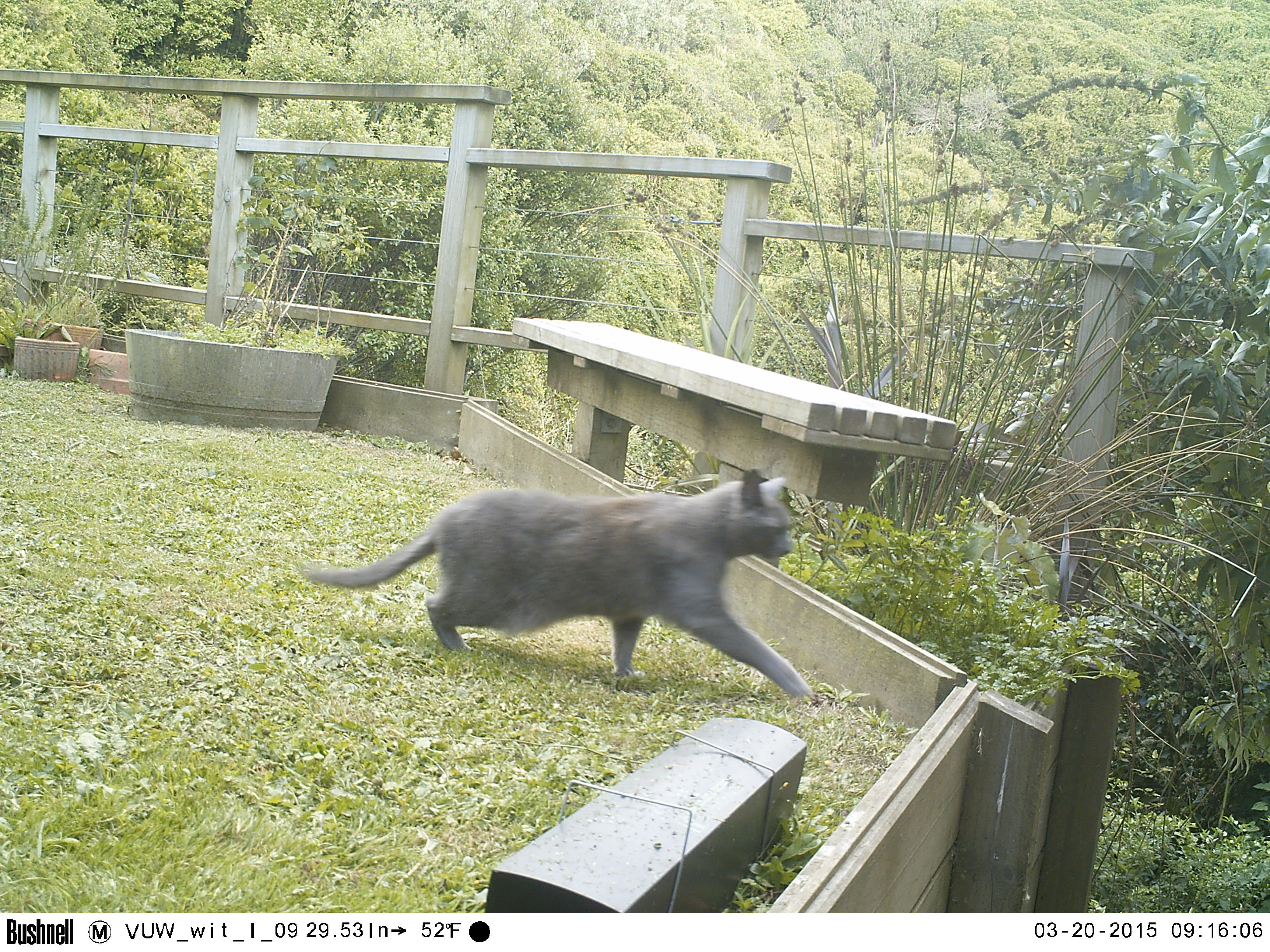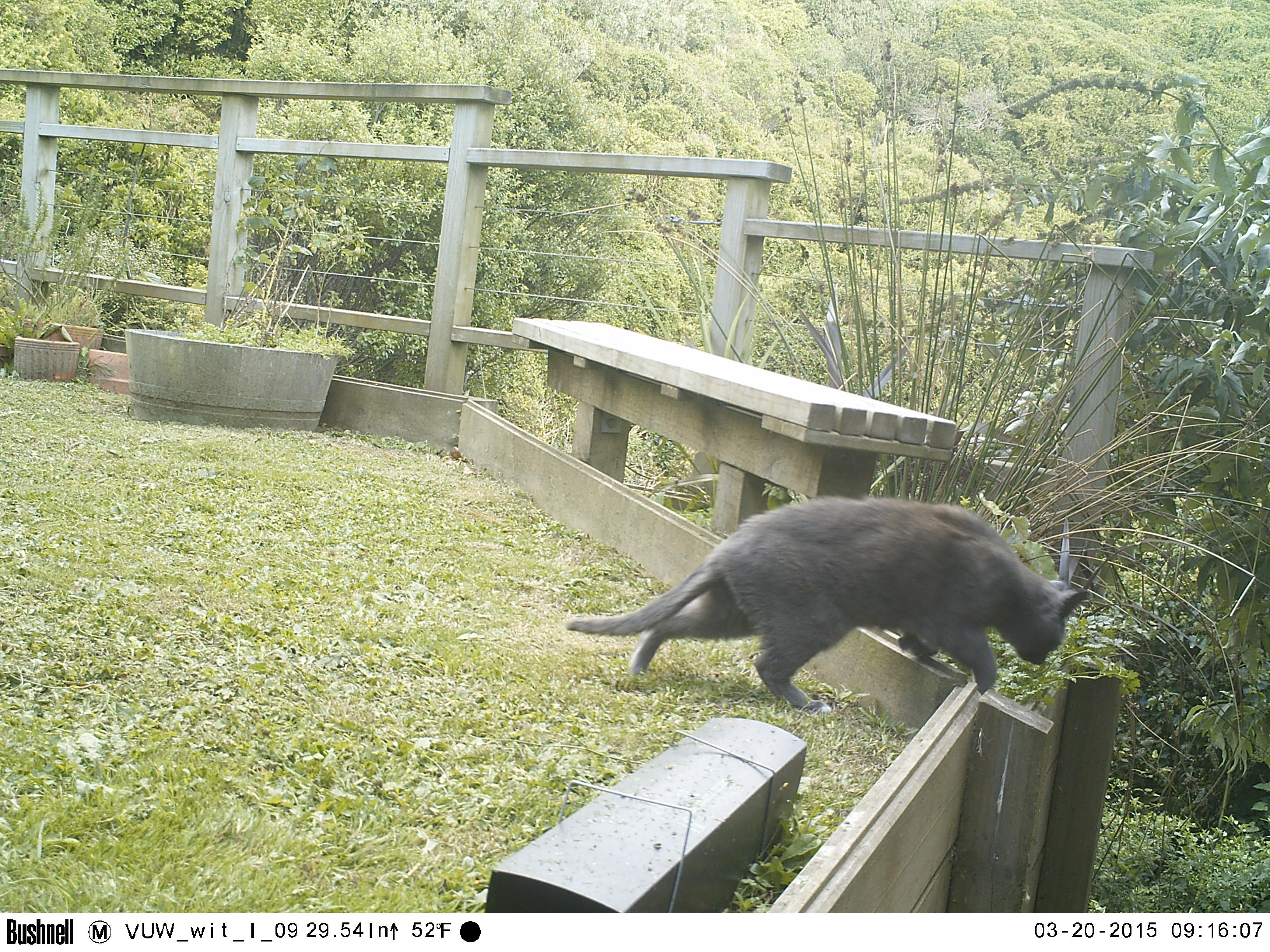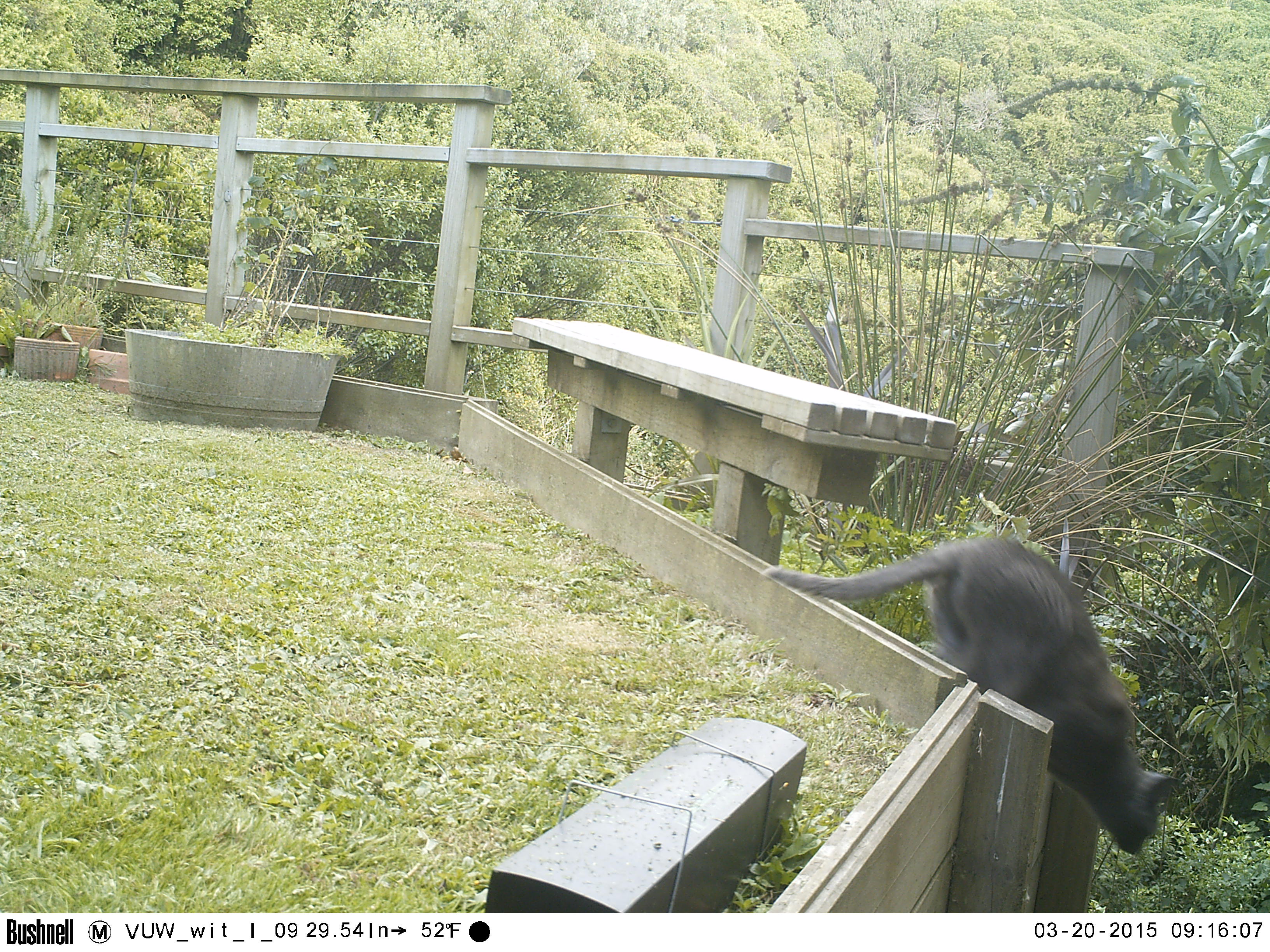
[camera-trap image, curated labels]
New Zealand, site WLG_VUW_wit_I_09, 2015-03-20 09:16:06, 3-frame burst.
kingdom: Animalia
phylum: Chordata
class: Mammalia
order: Carnivora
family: Felidae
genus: Felis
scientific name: Felis catus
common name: domestic cat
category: cat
Cat (domestic cat) (Felis catus).